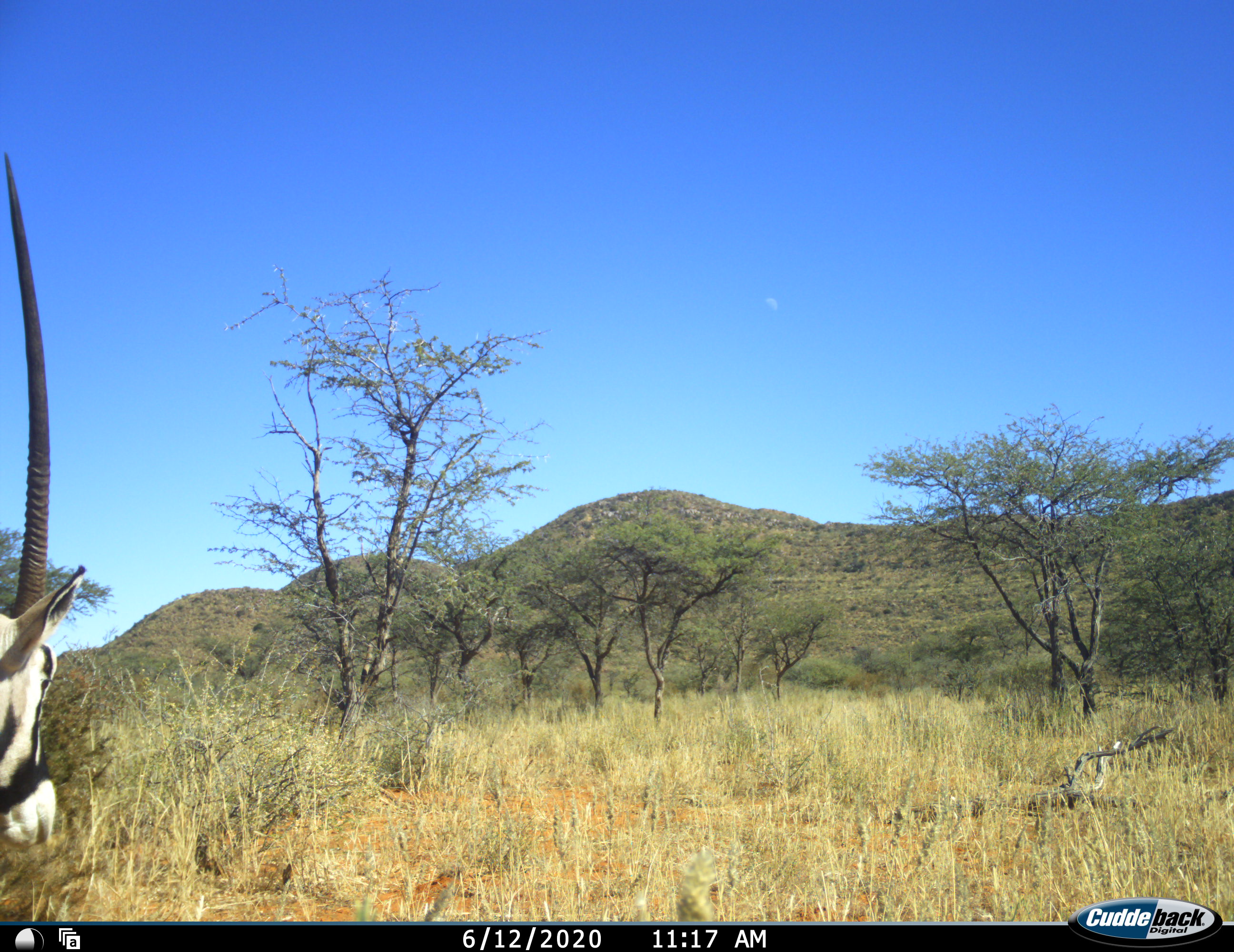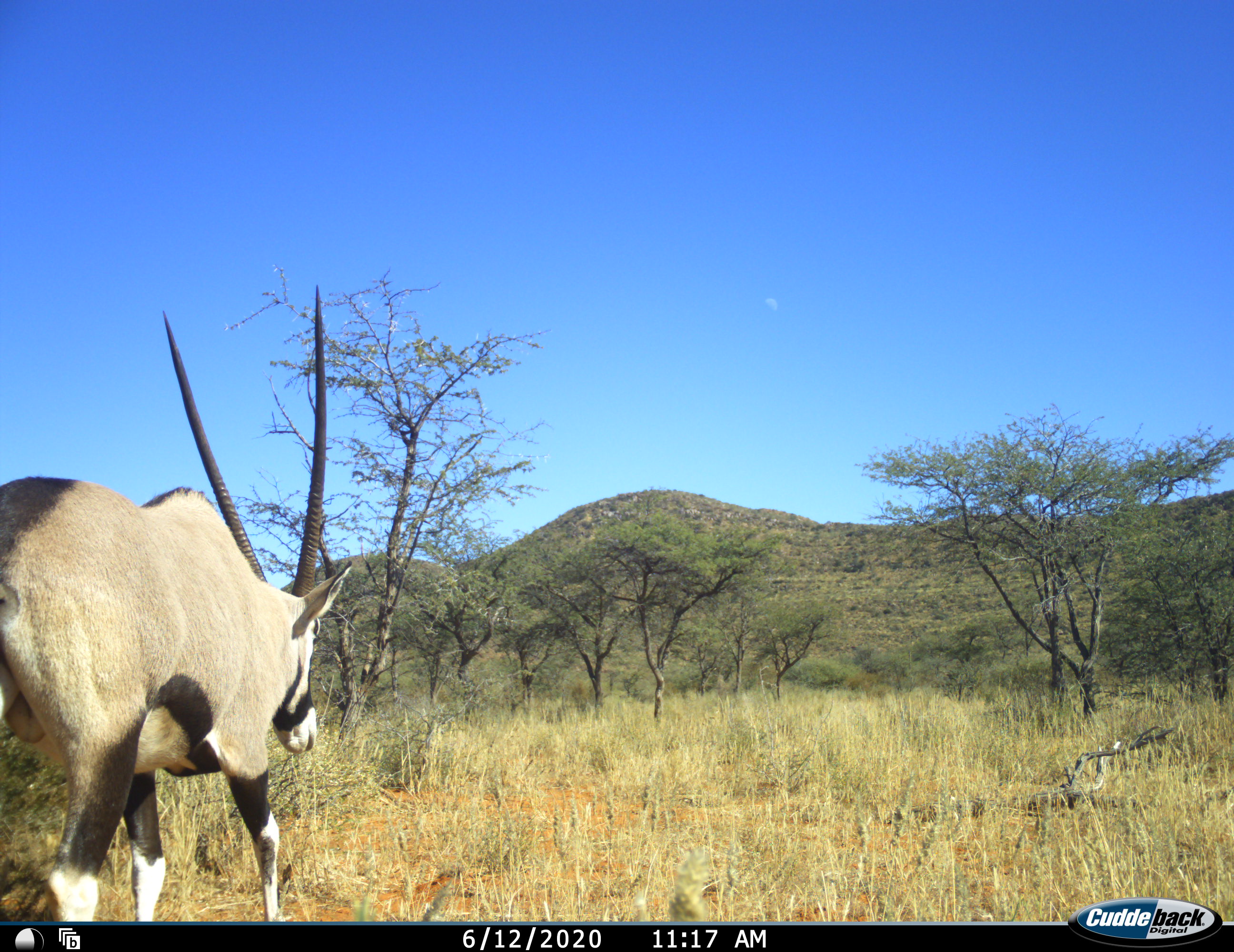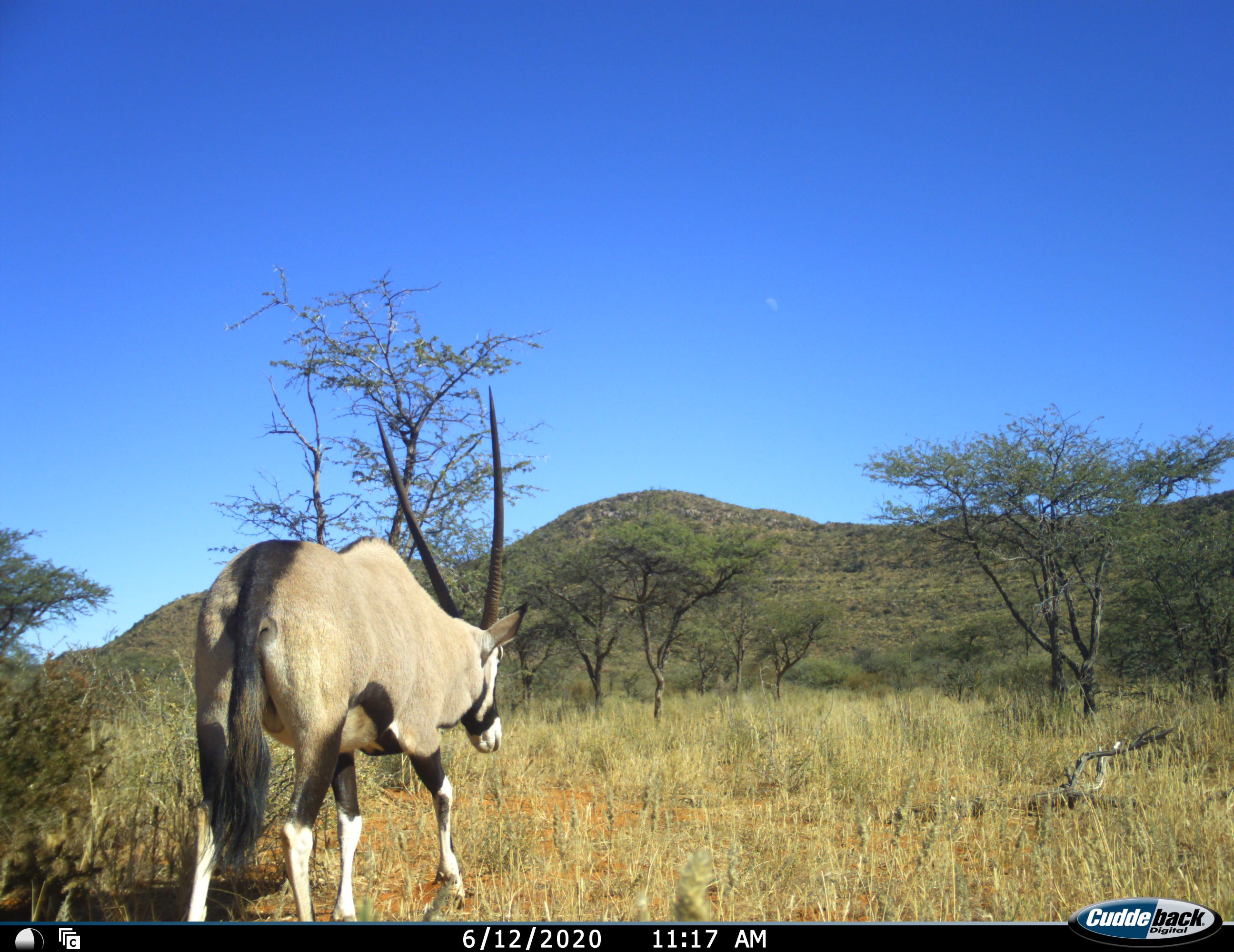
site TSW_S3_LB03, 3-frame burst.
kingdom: Animalia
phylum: Chordata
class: Mammalia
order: Artiodactyla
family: Bovidae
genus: Oryx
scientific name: Oryx gazella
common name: gemsbok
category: oryx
Oryx (gemsbok) (Oryx gazella), count 1. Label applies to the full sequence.